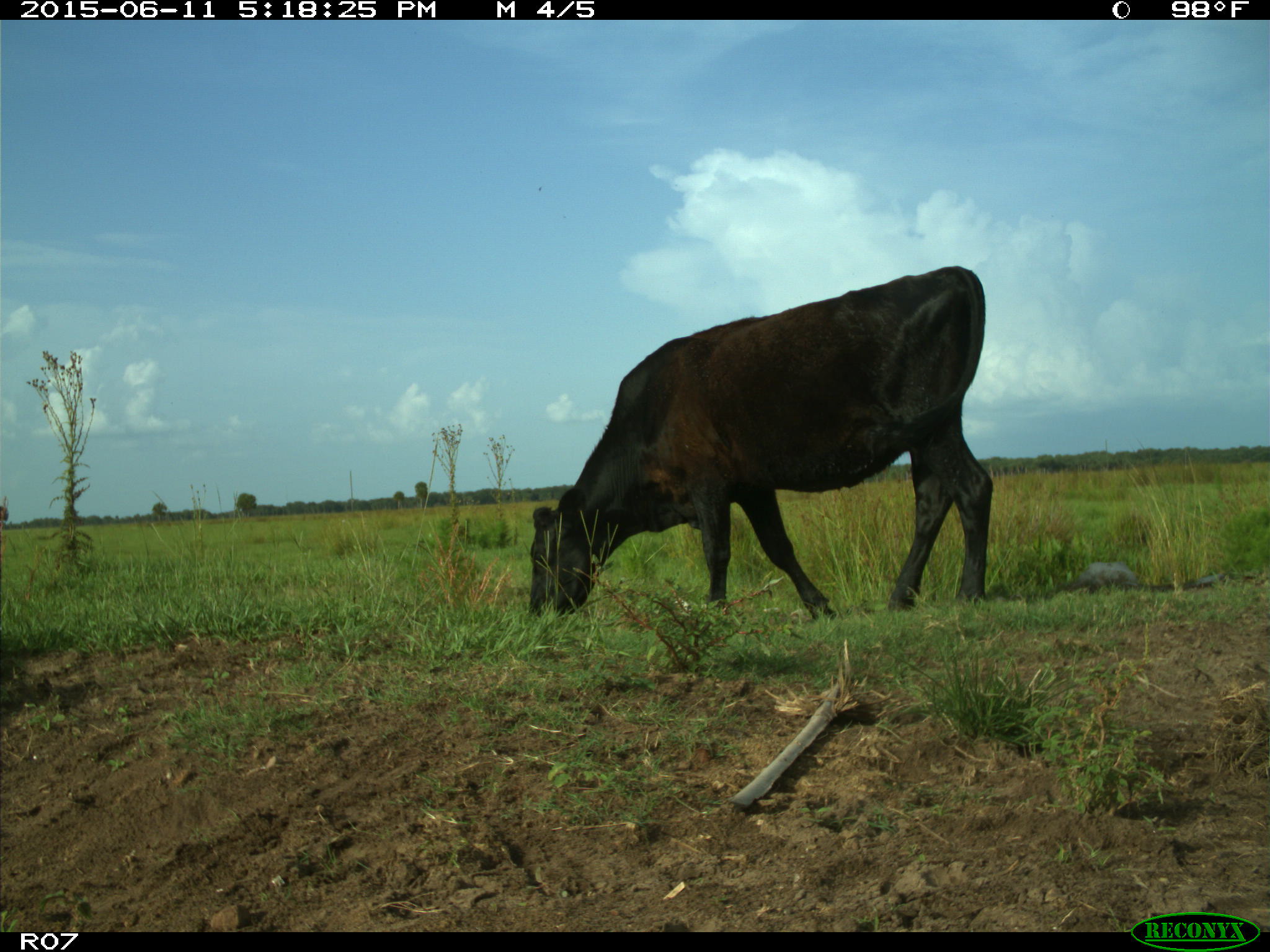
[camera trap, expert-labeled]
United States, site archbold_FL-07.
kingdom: Animalia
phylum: Chordata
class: Mammalia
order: Artiodactyla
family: Bovidae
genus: Bos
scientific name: Bos taurus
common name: domestic cow